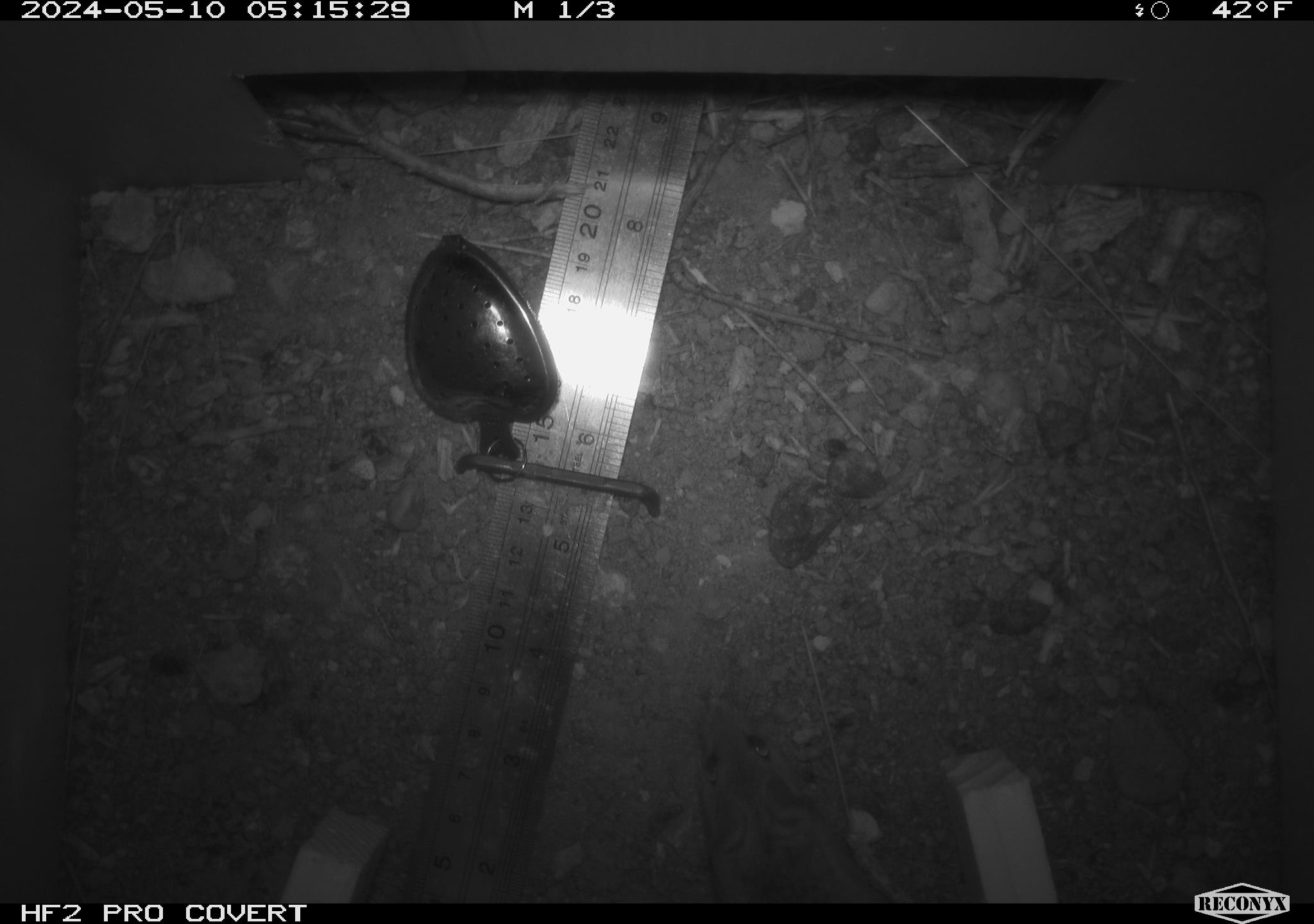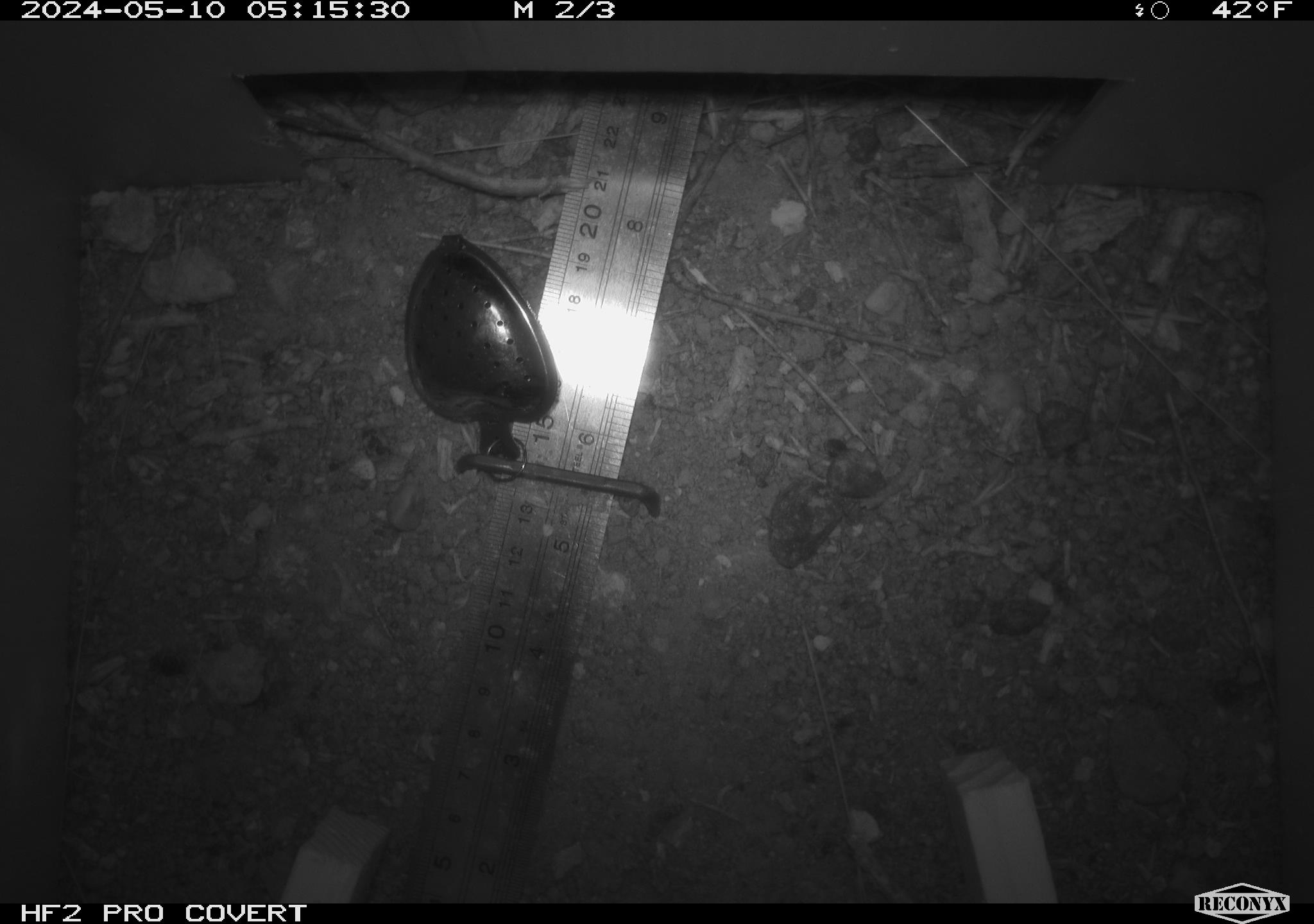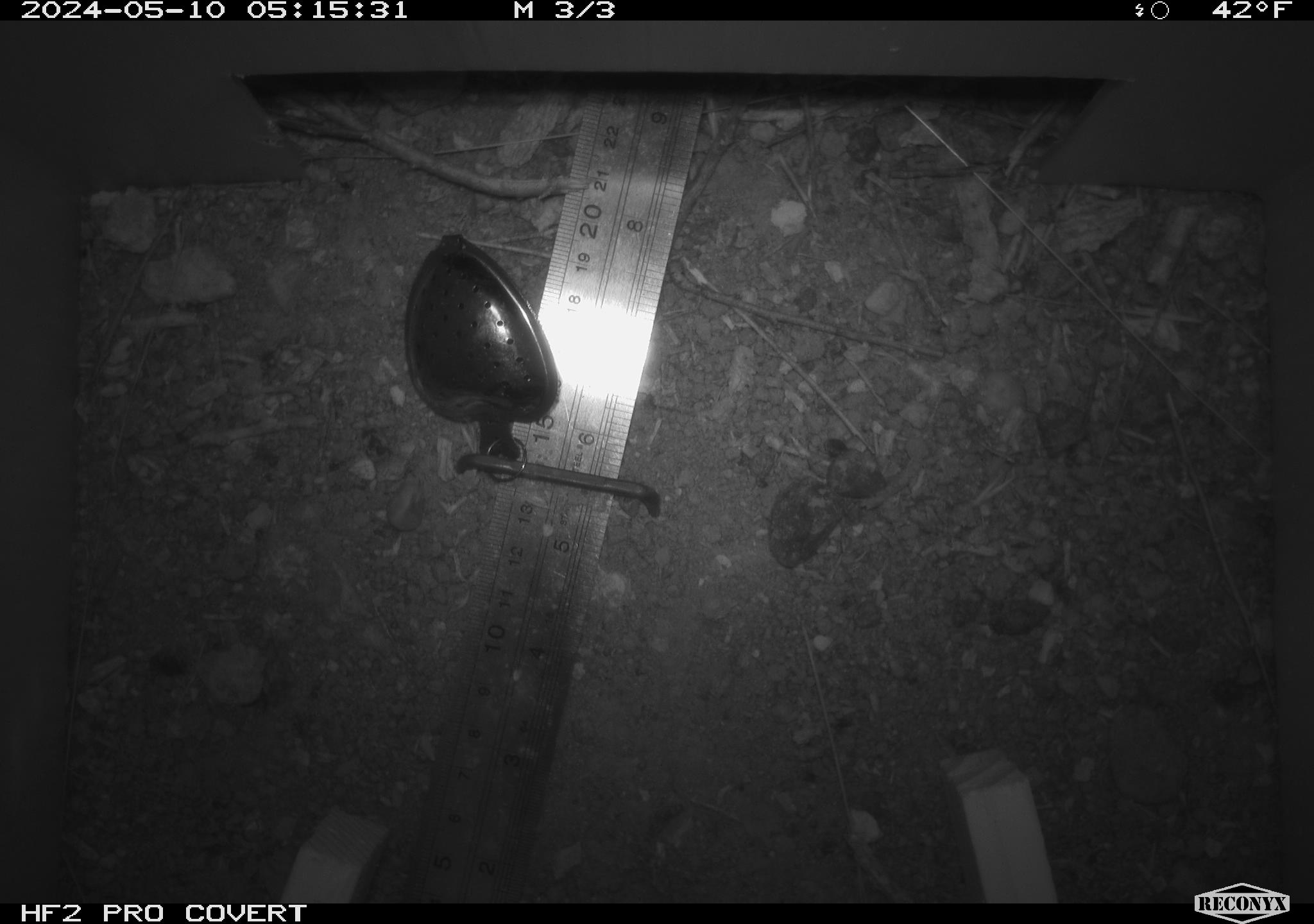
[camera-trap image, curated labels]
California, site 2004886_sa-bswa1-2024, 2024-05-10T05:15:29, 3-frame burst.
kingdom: Animalia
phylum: Chordata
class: Mammalia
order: Rodentia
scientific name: Rodentia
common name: mouse species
Mouse species (Rodentia).